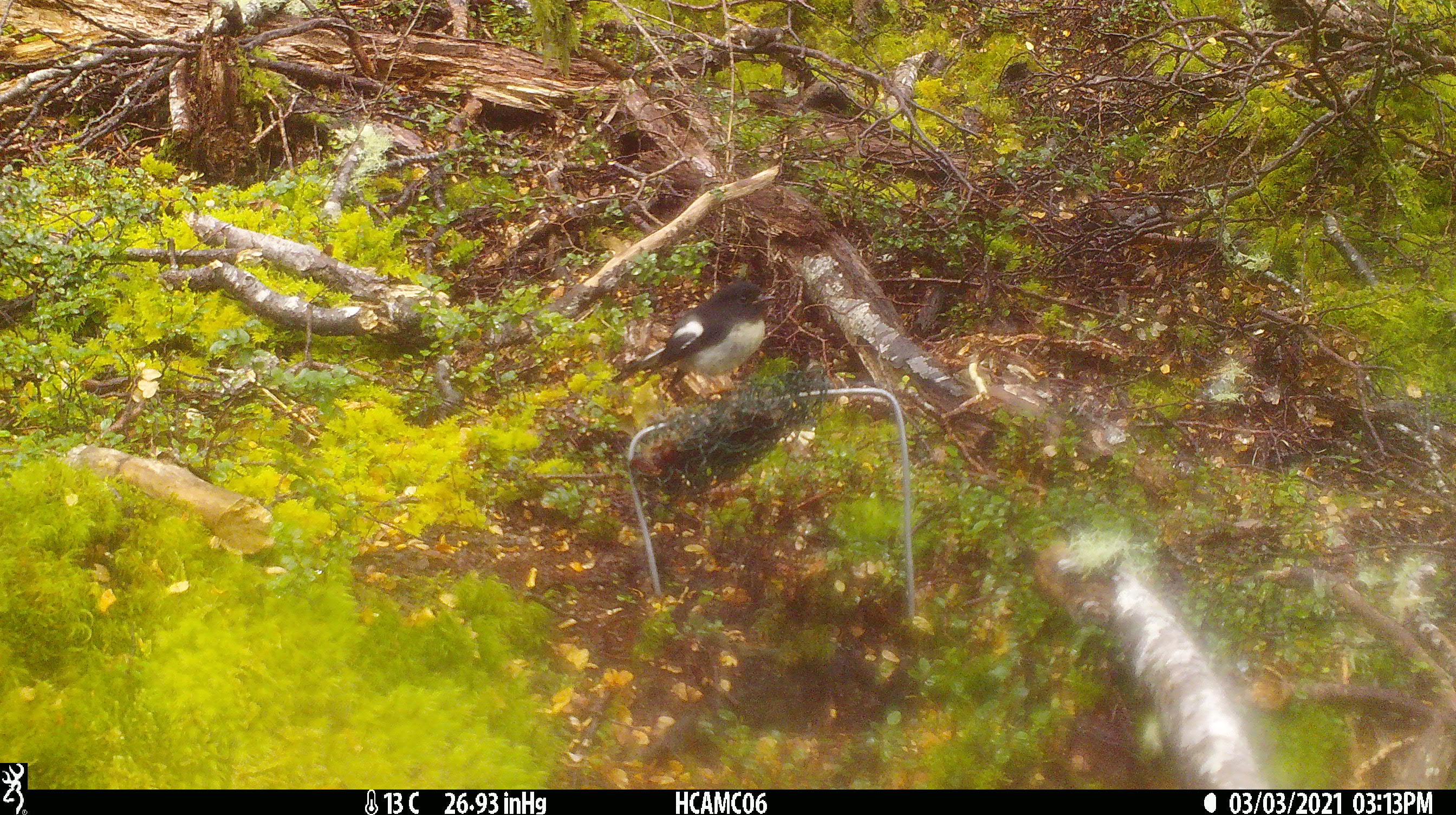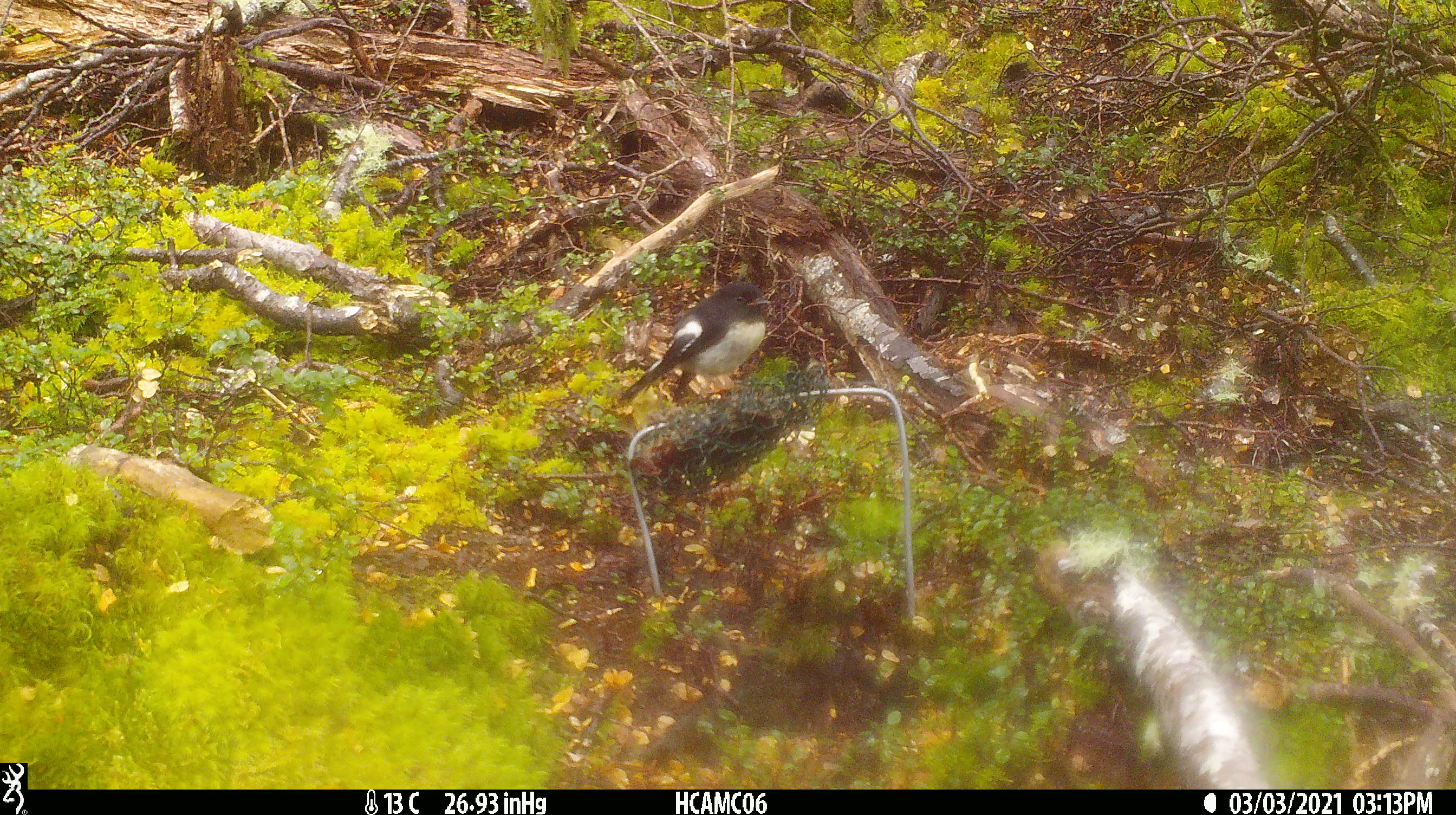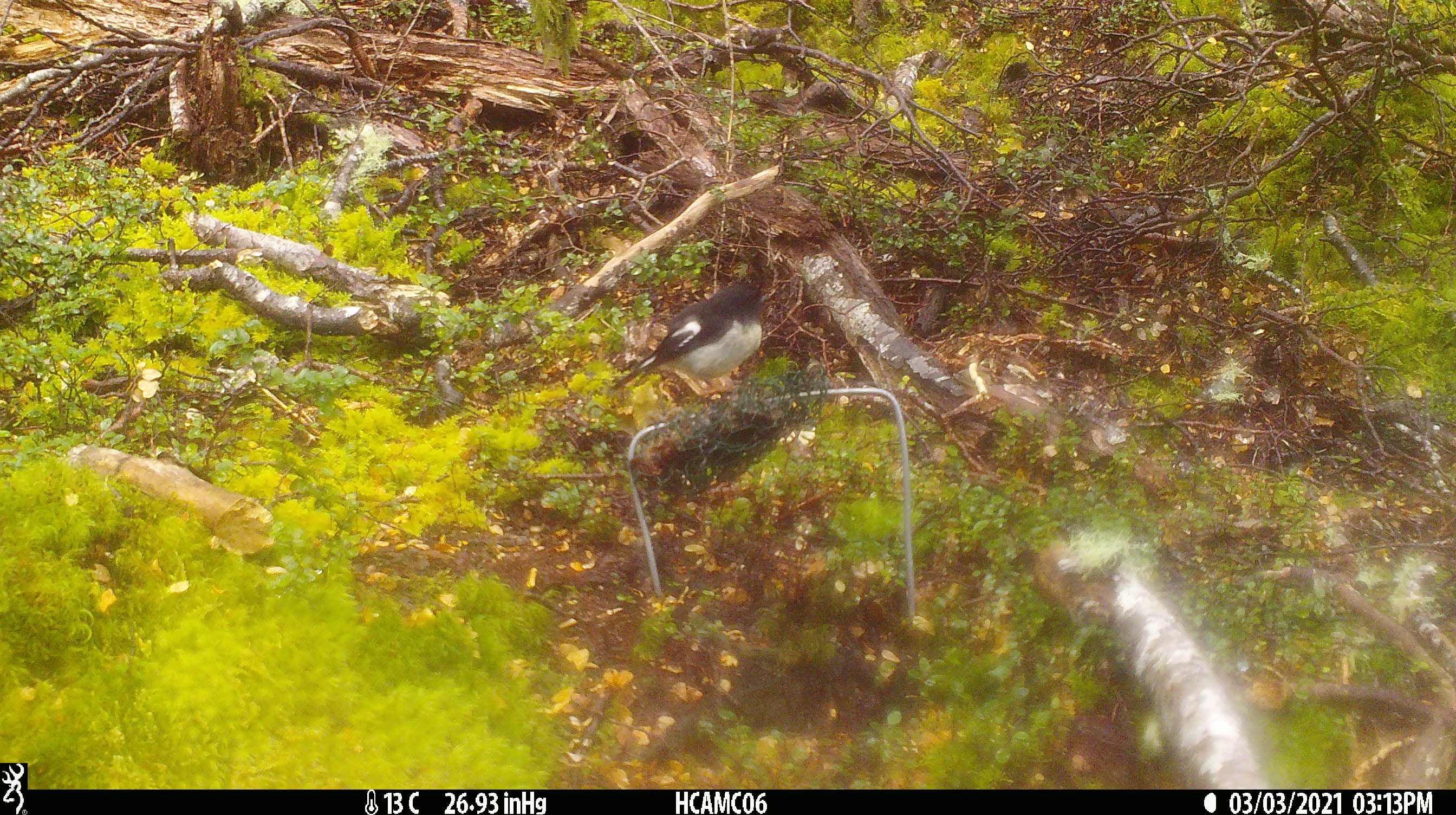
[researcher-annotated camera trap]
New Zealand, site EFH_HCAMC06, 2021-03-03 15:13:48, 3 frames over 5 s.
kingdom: Animalia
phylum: Chordata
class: Aves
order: Passeriformes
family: Petroicidae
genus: Petroica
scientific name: Petroica macrocephala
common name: tomtit